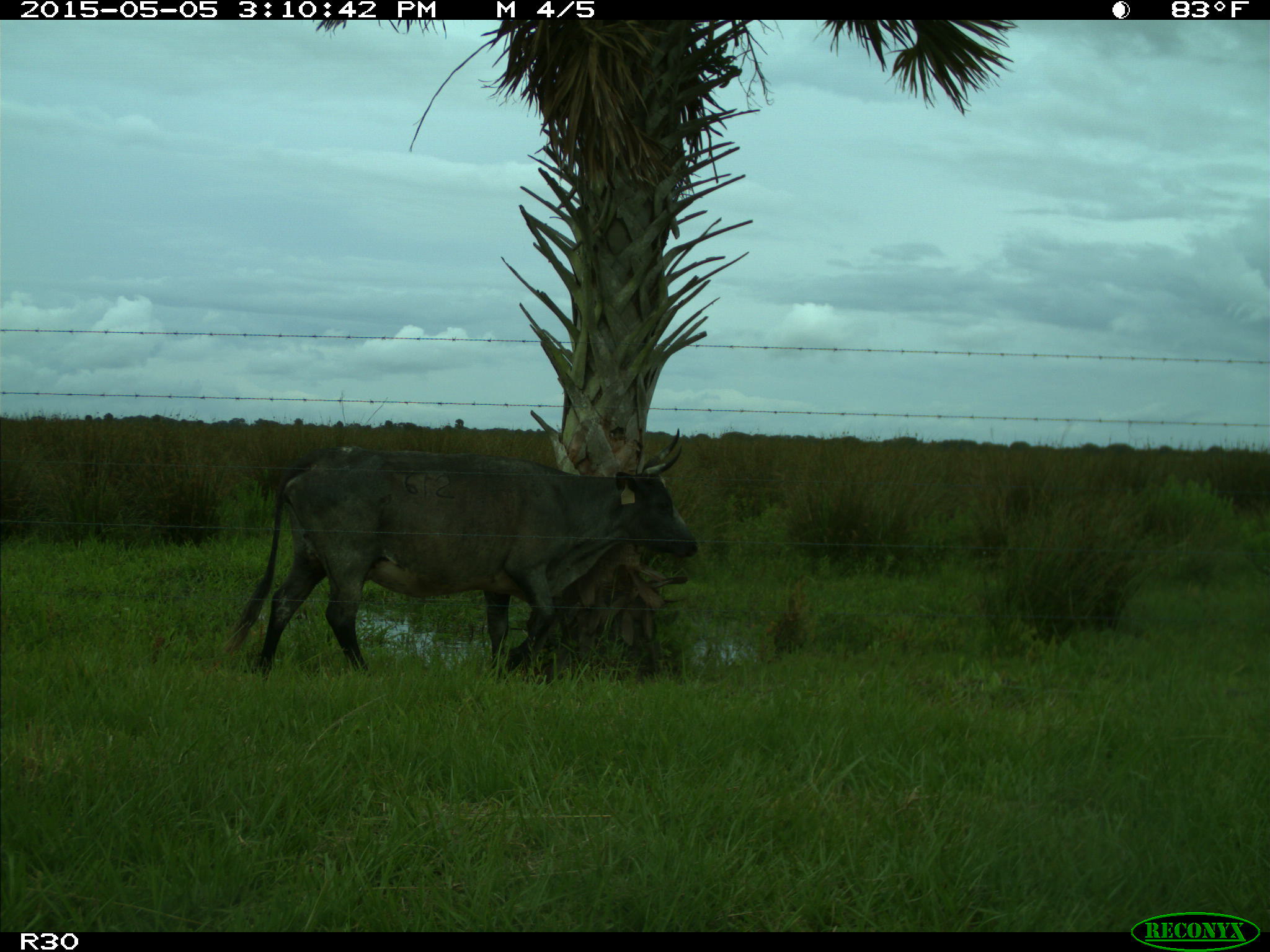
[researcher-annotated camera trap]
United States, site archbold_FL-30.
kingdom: Animalia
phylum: Chordata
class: Mammalia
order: Artiodactyla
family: Bovidae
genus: Bos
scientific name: Bos taurus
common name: domestic cow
Bos taurus (domestic cow).